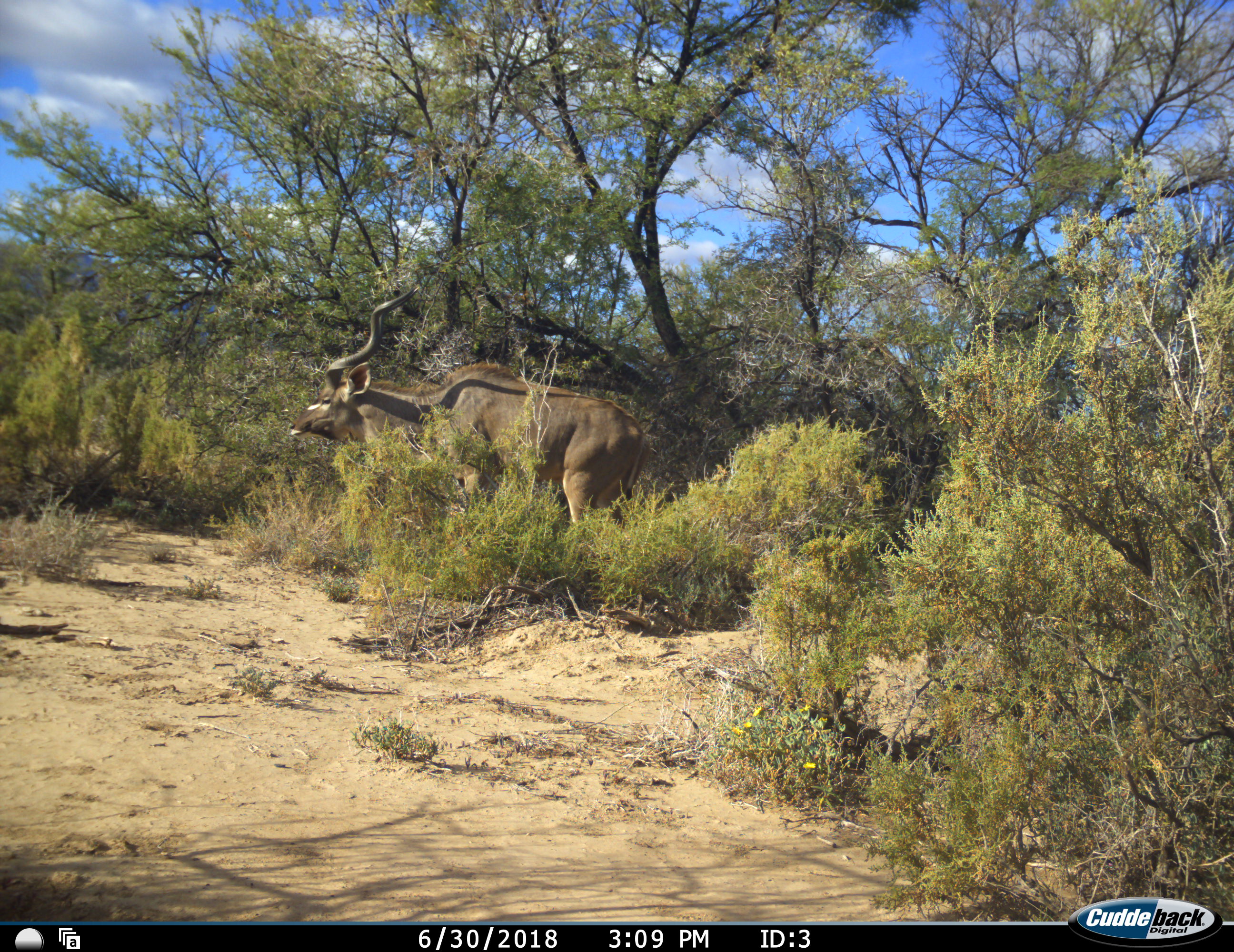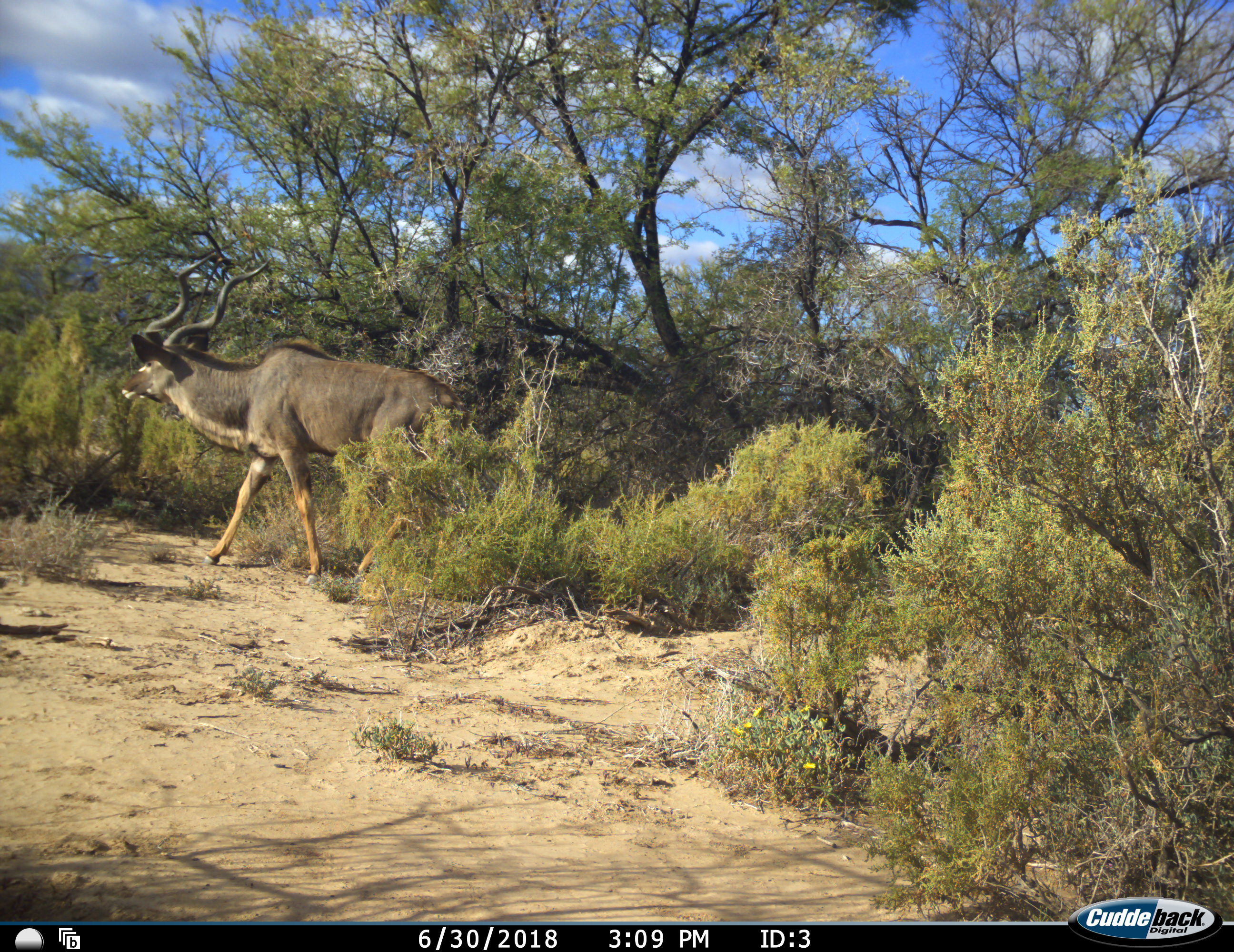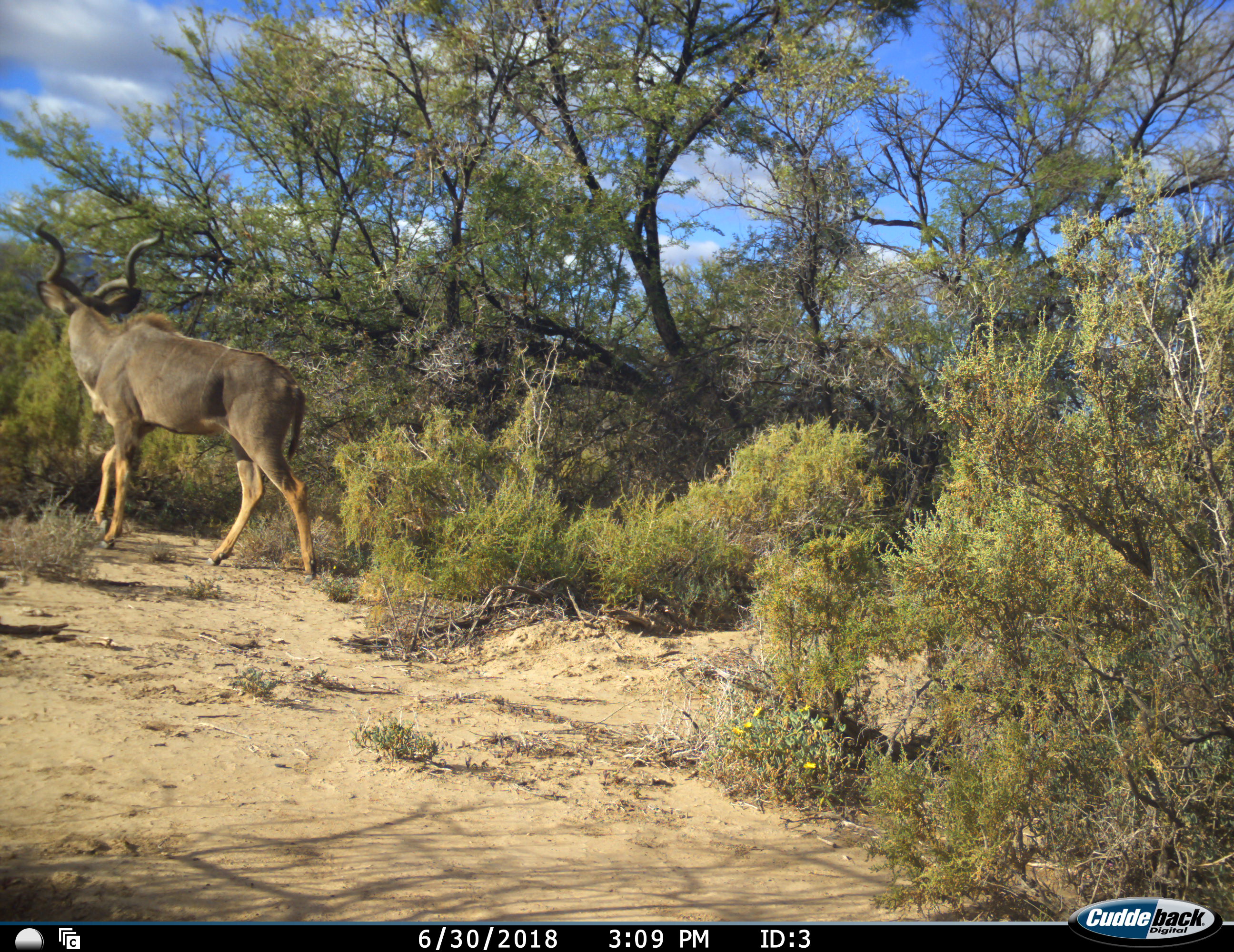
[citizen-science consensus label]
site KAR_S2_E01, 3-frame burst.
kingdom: Animalia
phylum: Chordata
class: Mammalia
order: Artiodactyla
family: Bovidae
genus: Tragelaphus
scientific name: Tragelaphus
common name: kudu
Kudu (Tragelaphus), count 1. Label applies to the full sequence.